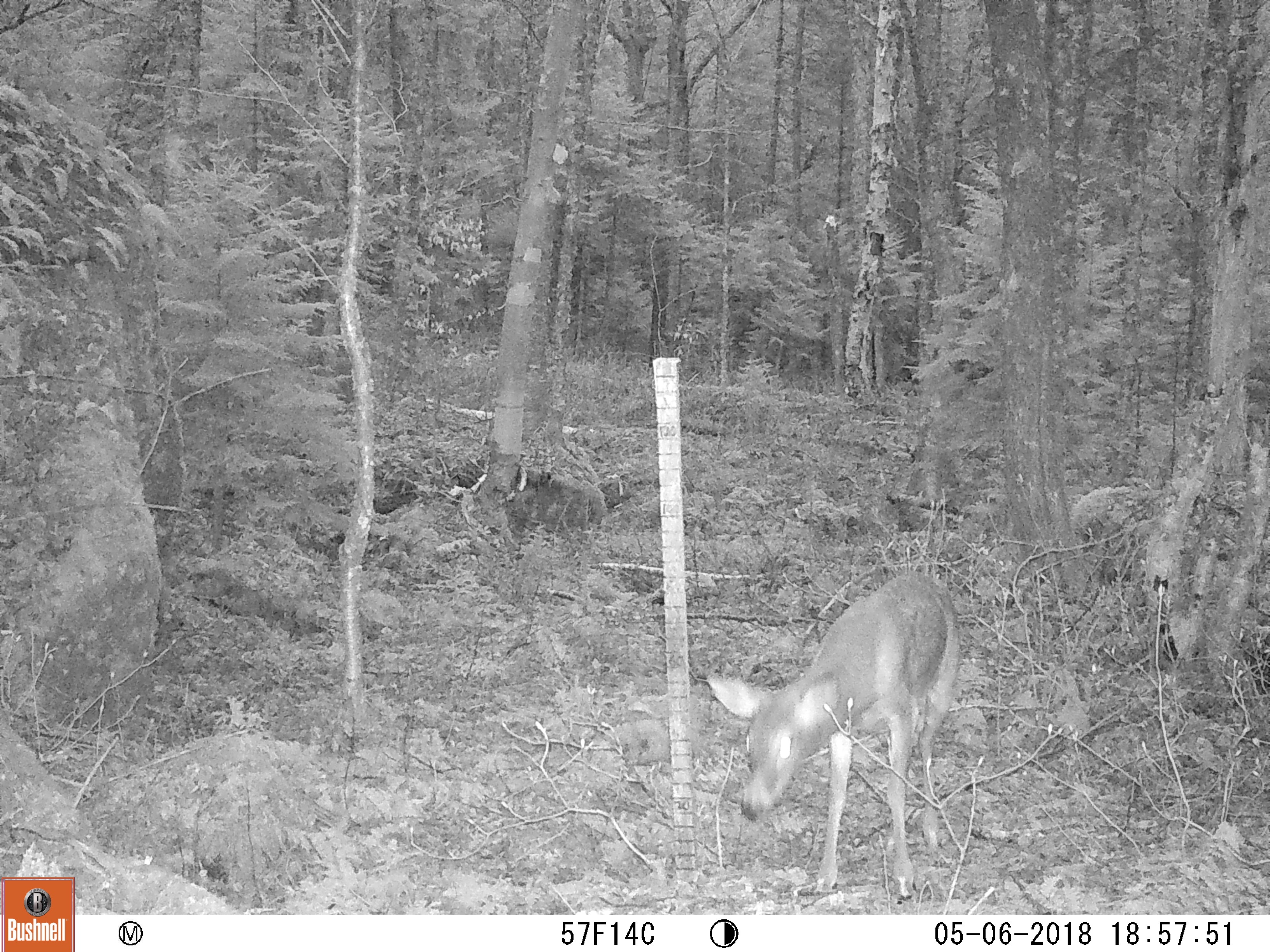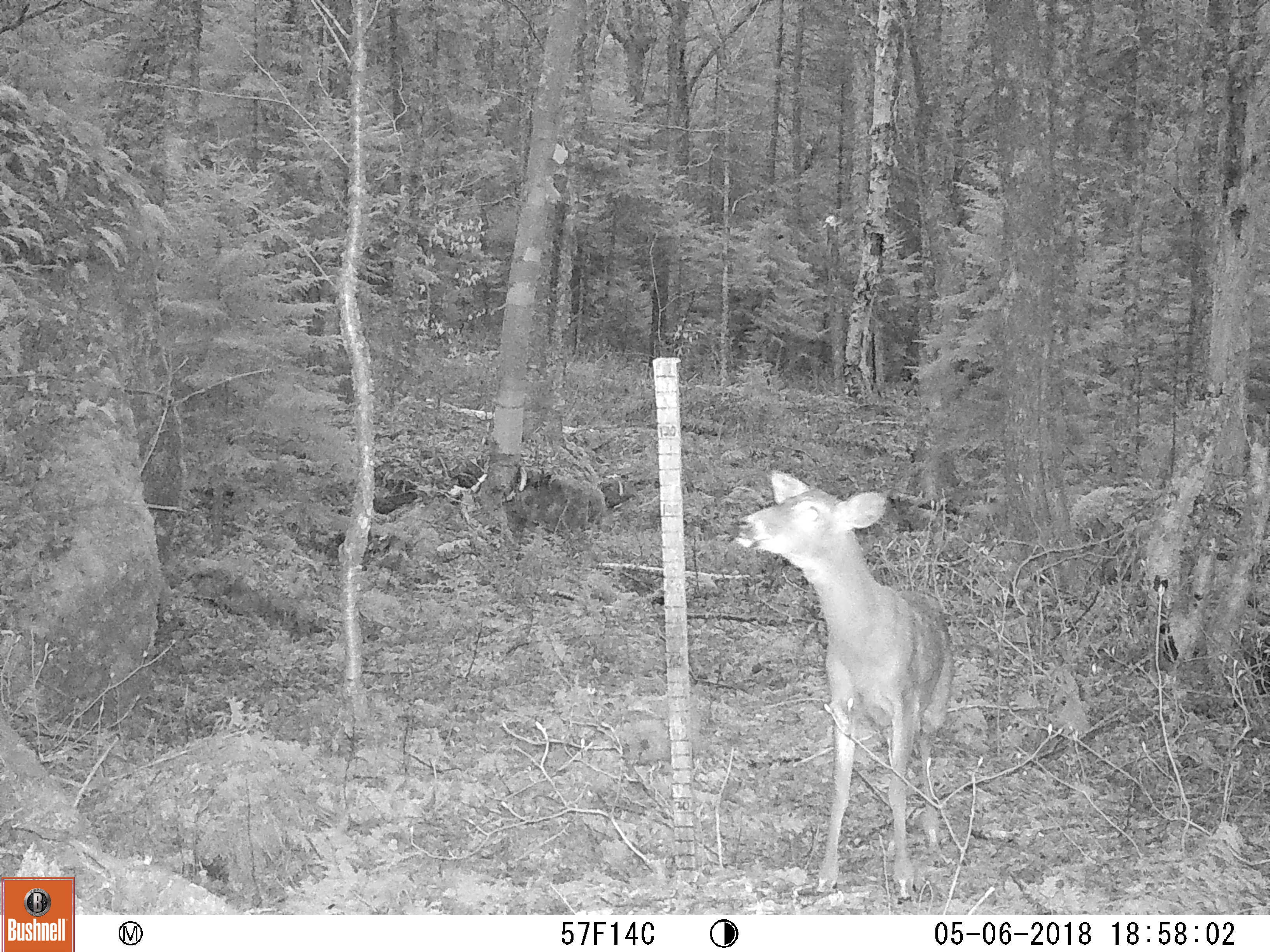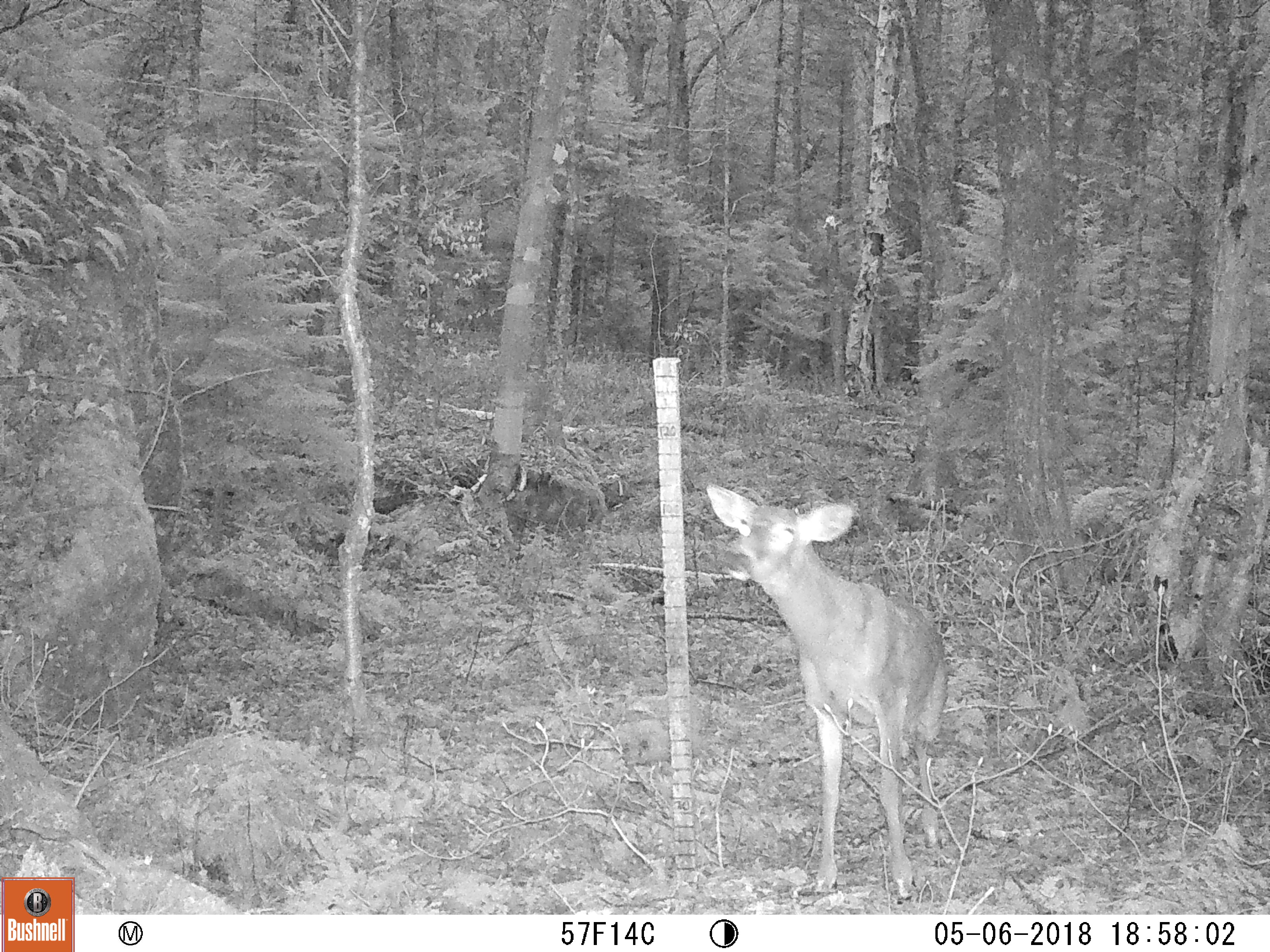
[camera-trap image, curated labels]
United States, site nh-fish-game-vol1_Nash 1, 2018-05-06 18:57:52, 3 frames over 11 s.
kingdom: Animalia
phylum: Chordata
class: Mammalia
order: Artiodactyla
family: Cervidae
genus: Odocoileus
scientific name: Odocoileus virginianus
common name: white-tailed deer